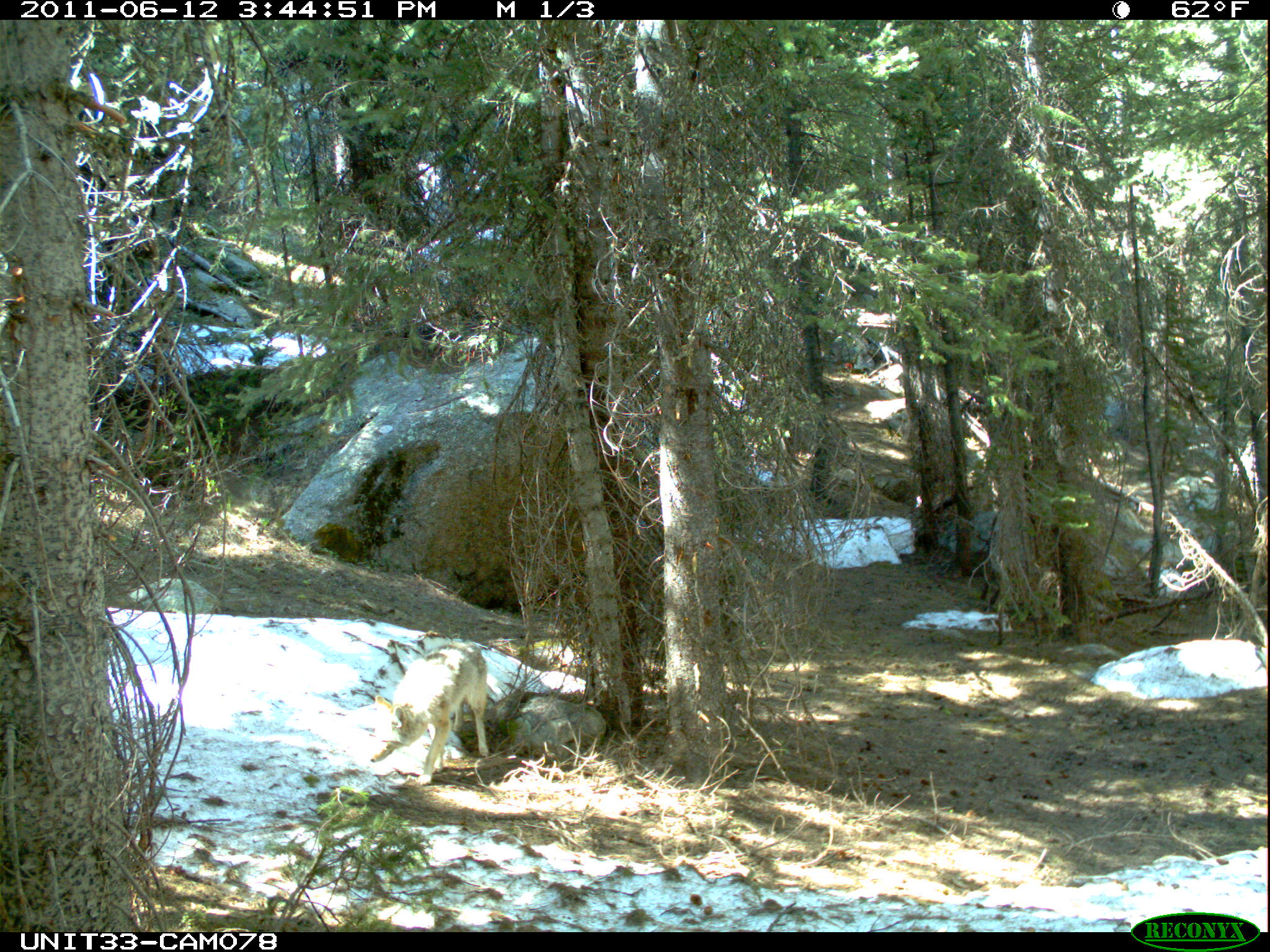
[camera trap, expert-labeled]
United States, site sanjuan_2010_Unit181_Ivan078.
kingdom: Animalia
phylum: Chordata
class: Mammalia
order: Carnivora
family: Canidae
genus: Canis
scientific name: Canis latrans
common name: coyote